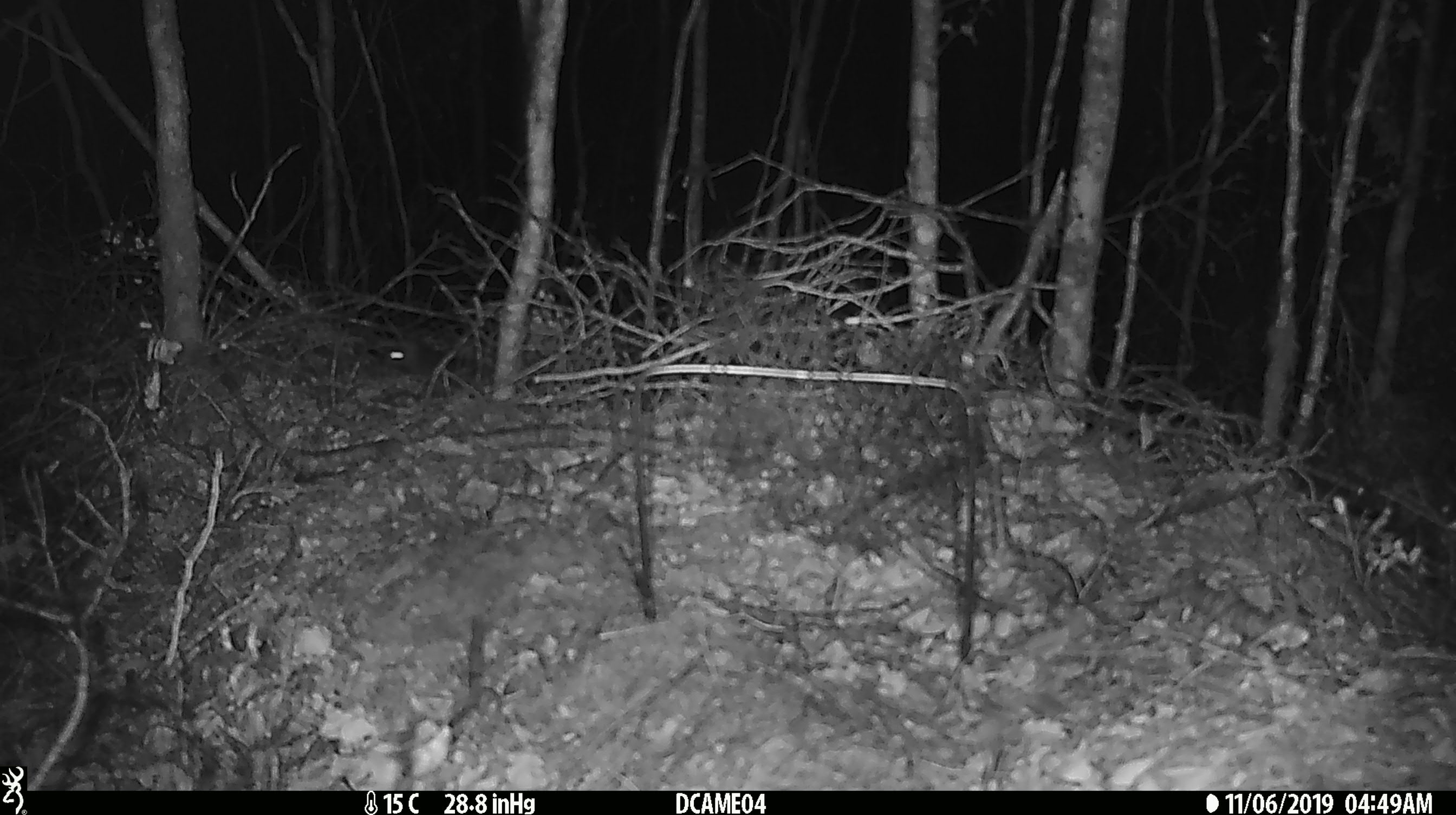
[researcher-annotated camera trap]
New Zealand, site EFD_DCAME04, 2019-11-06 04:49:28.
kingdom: Animalia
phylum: Chordata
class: Mammalia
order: Rodentia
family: Muridae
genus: Rattus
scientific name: Rattus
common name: rat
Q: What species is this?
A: Rat (Rattus).